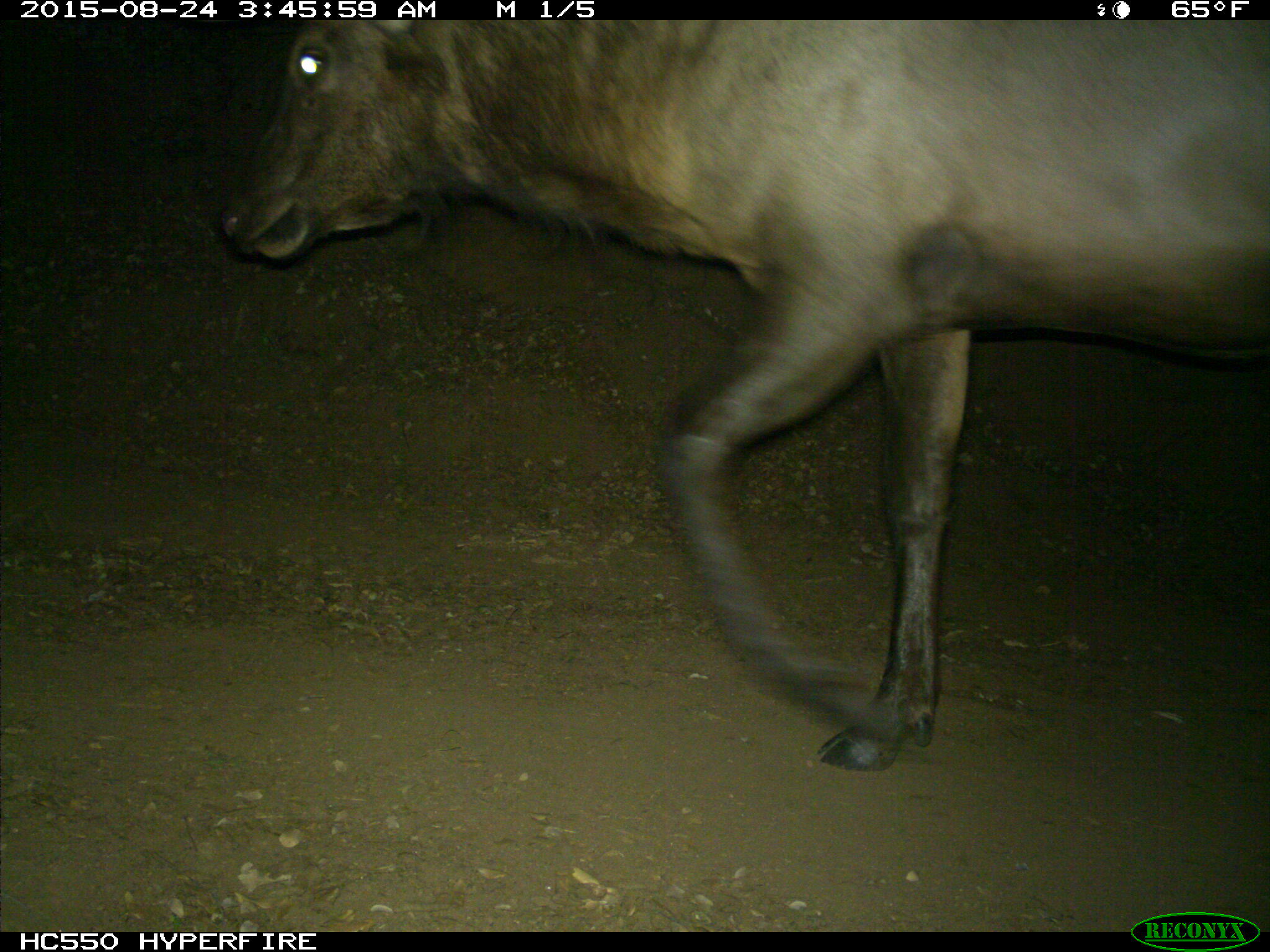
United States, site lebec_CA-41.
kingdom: Animalia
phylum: Chordata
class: Mammalia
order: Artiodactyla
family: Cervidae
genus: Cervus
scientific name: Cervus canadensis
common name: elk